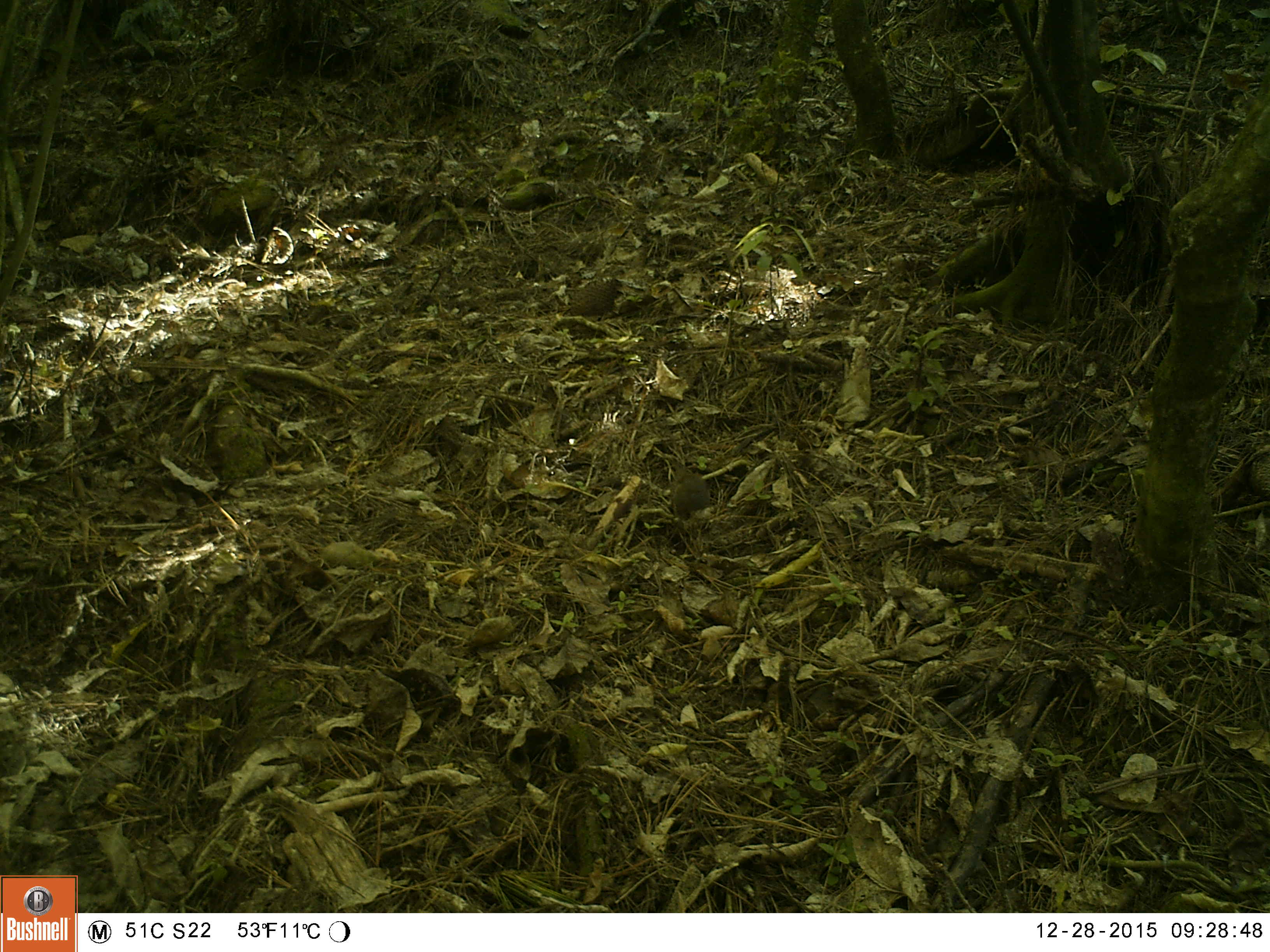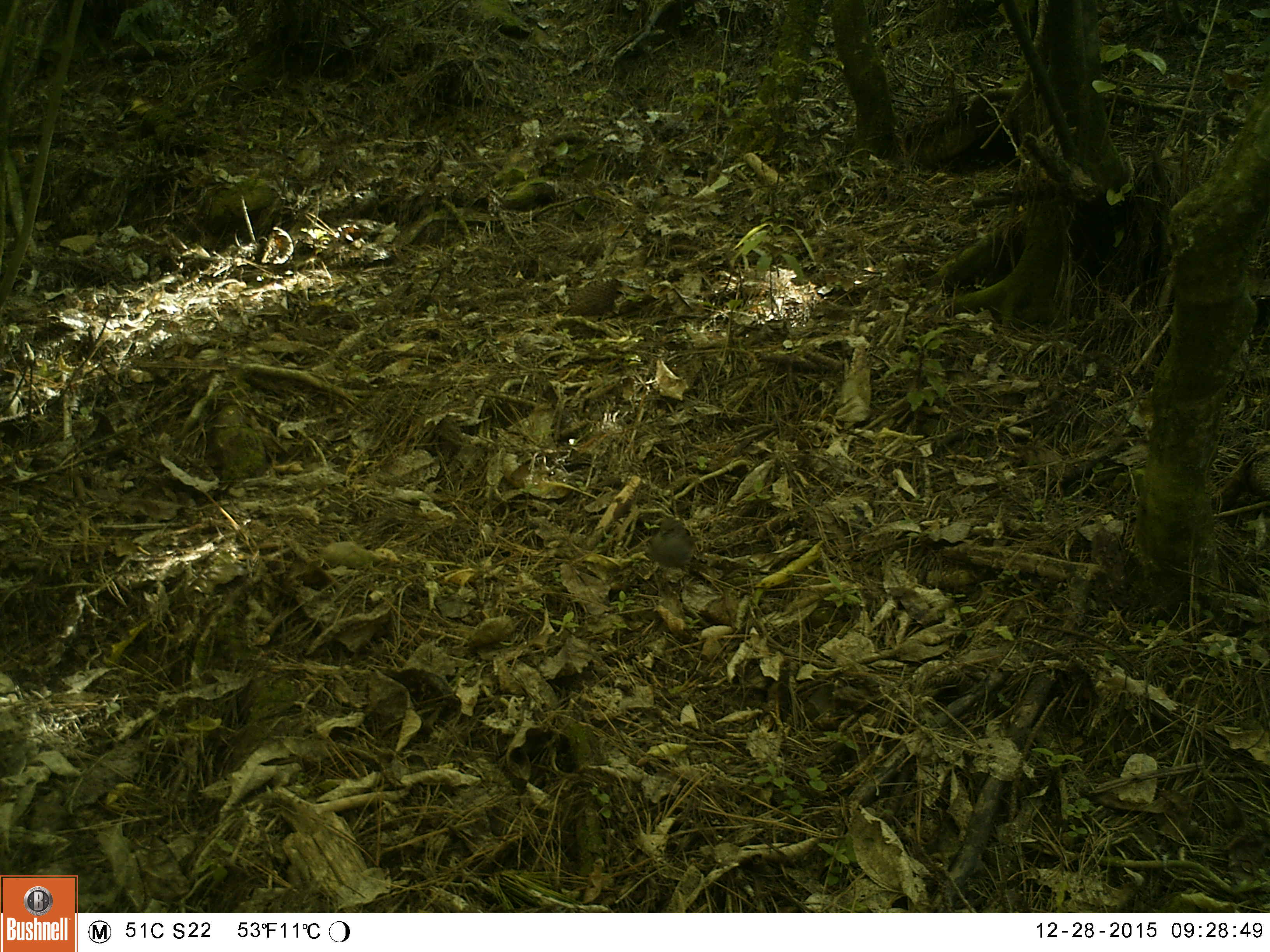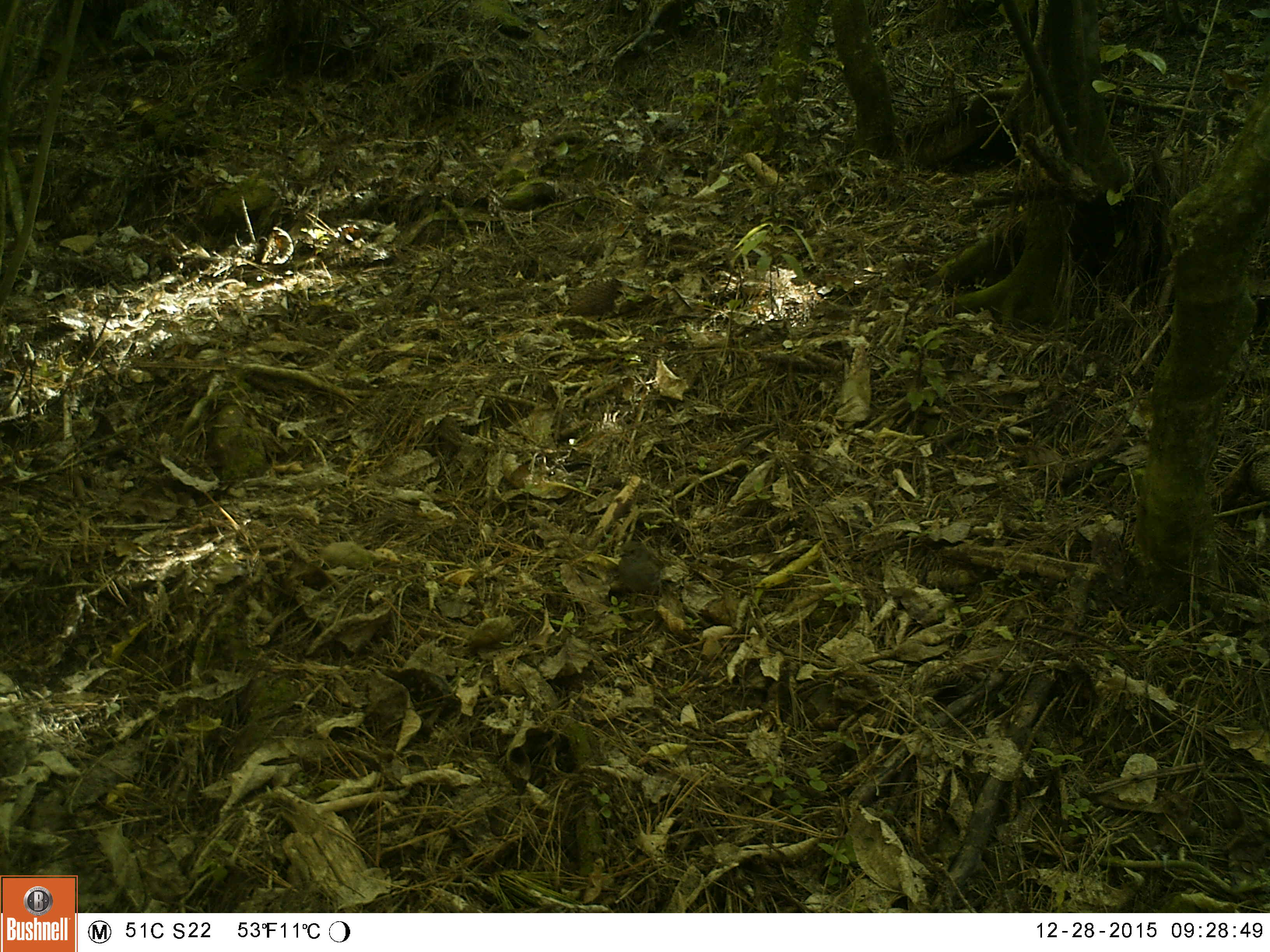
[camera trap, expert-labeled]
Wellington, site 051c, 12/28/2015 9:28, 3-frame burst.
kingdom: Animalia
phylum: Chordata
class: Aves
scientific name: Aves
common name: bird